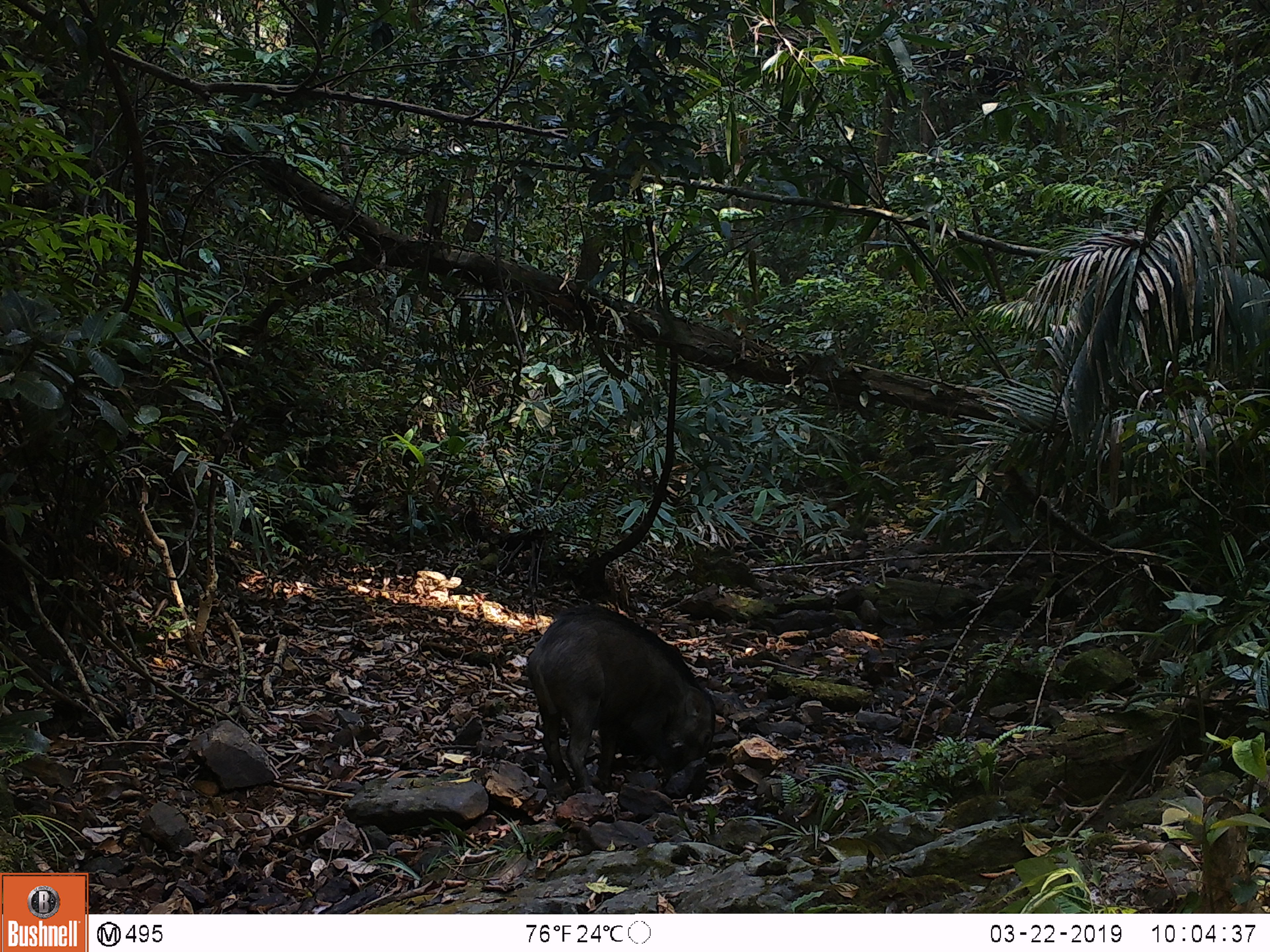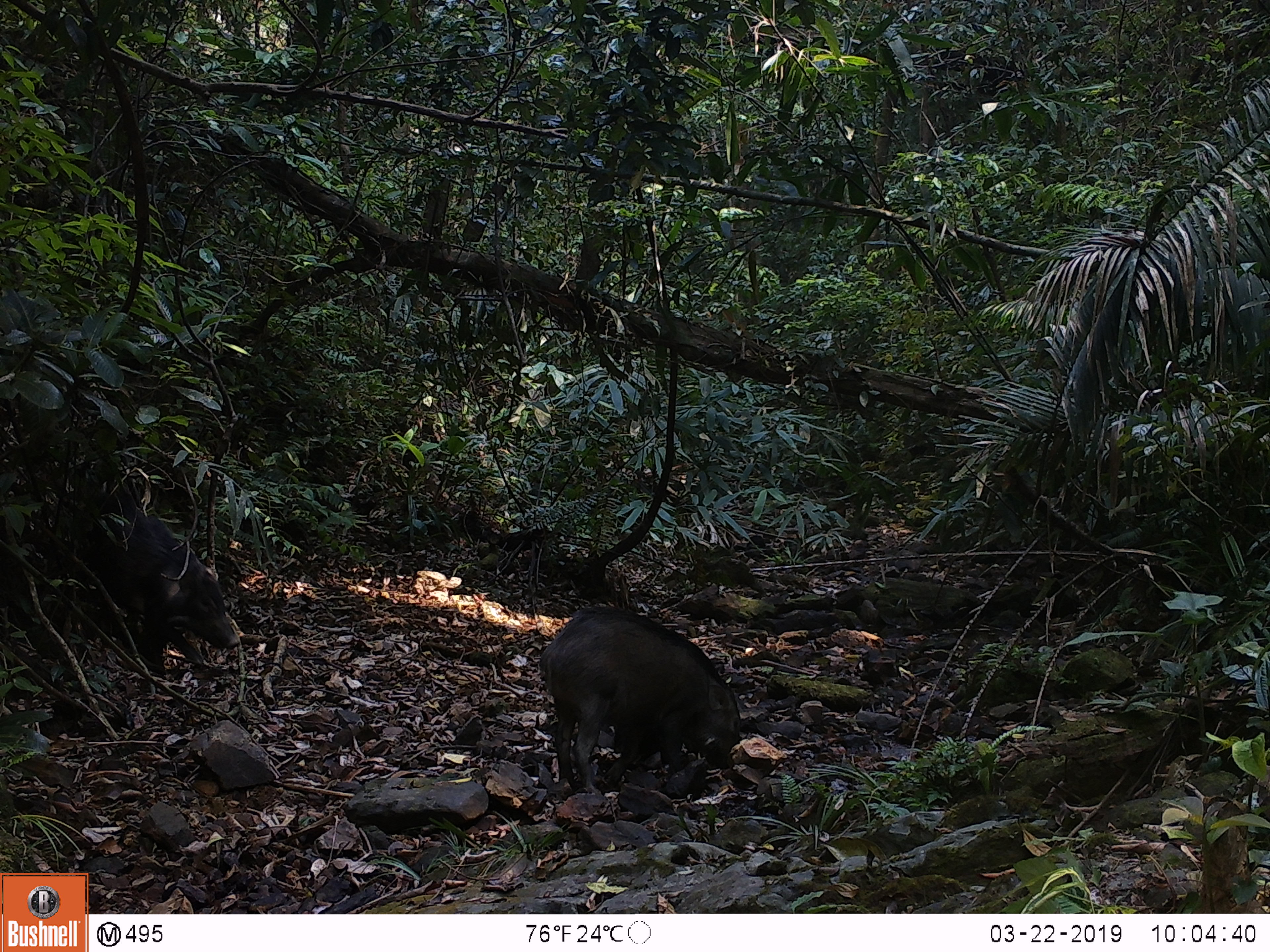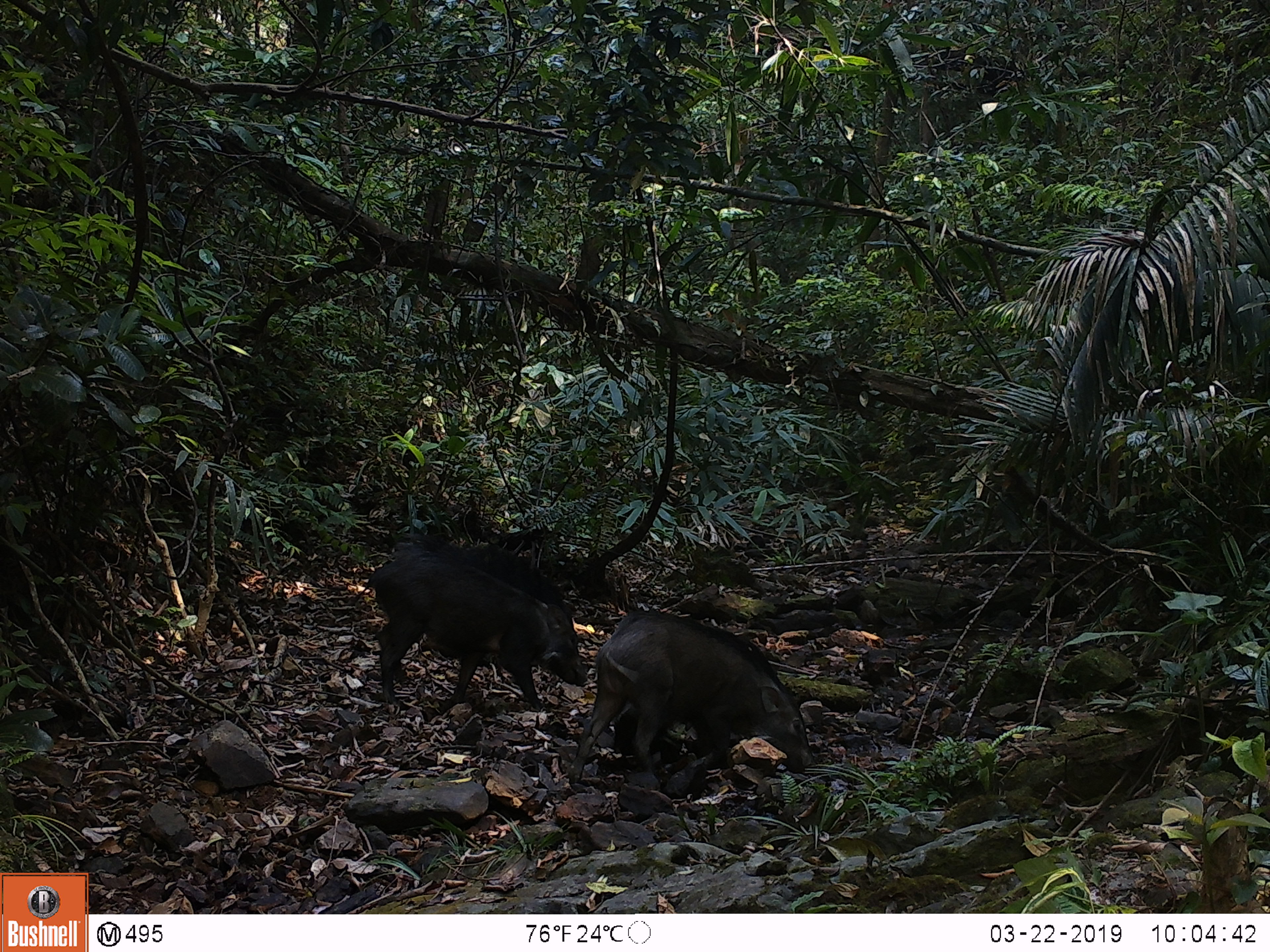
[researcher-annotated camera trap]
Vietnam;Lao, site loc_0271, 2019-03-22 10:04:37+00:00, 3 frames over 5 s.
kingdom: Animalia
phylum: Chordata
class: Mammalia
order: Artiodactyla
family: Suidae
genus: Sus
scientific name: Sus scrofa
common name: eurasian wild pig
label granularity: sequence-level